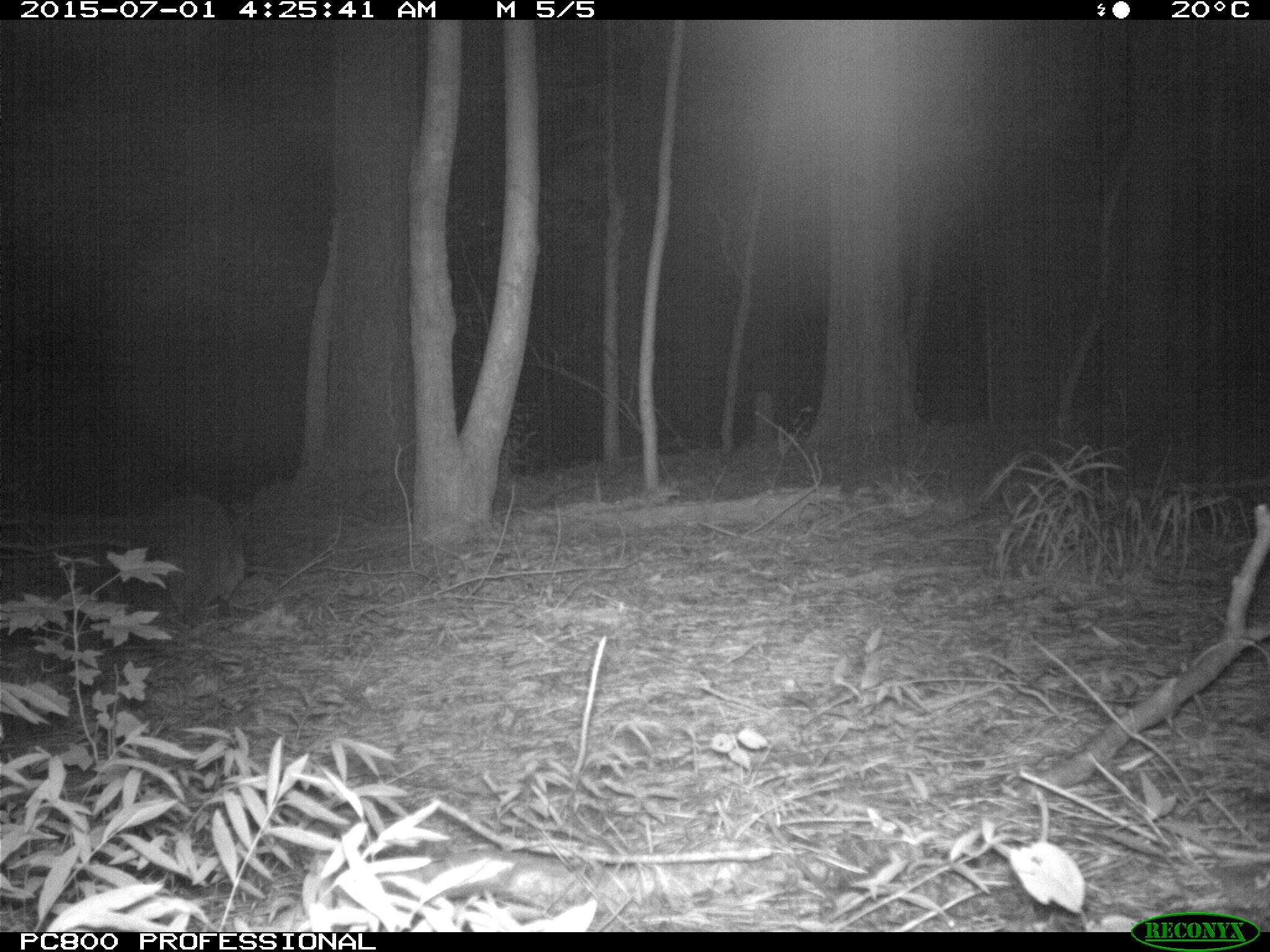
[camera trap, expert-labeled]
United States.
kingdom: Animalia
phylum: Chordata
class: Mammalia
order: Carnivora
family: Procyonidae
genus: Procyon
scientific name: Procyon lotor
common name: northern raccoon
Northern Raccoon (Procyon lotor).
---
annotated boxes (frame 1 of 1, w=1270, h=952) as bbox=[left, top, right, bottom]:
Northern Raccoon: bbox=[144, 483, 258, 620]